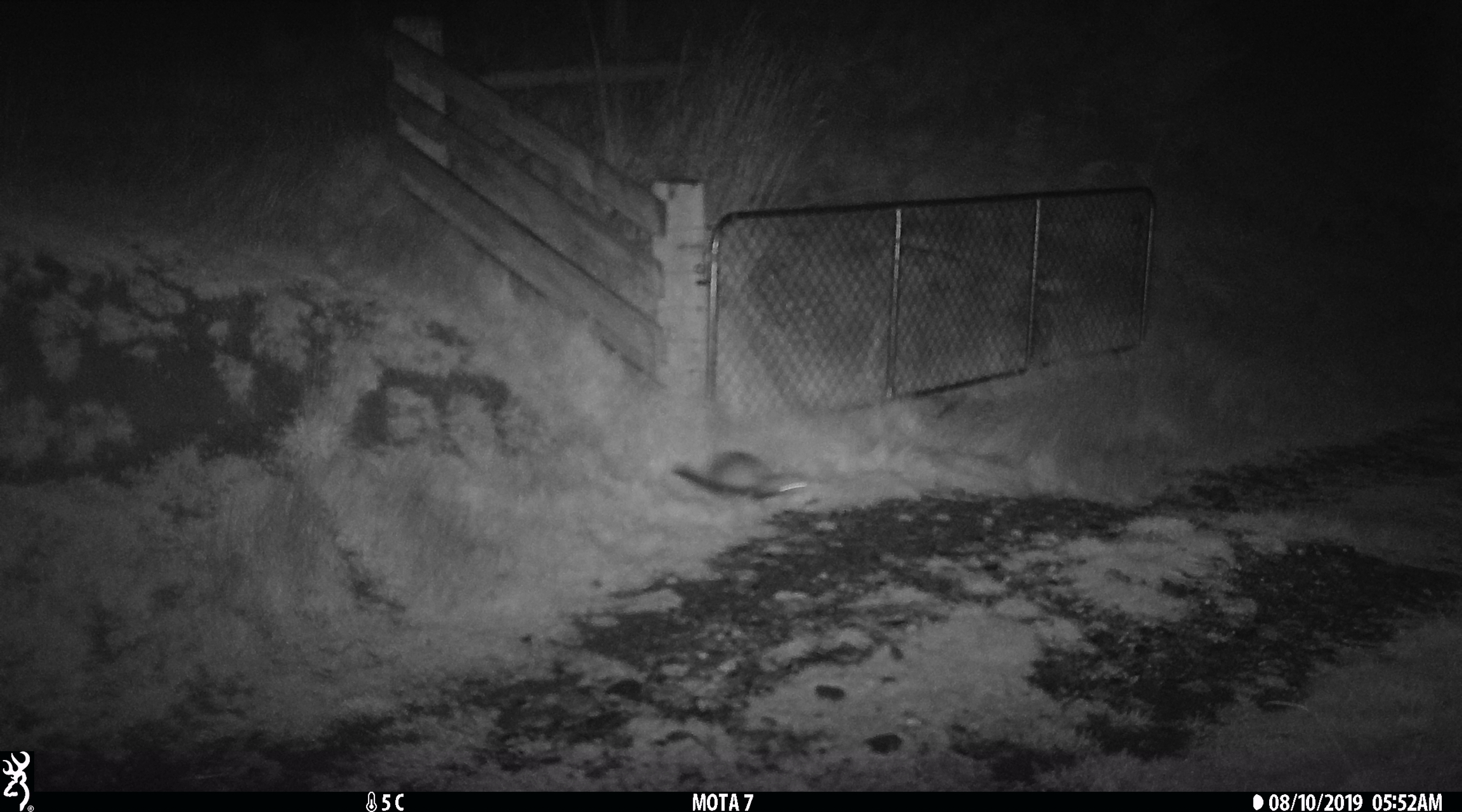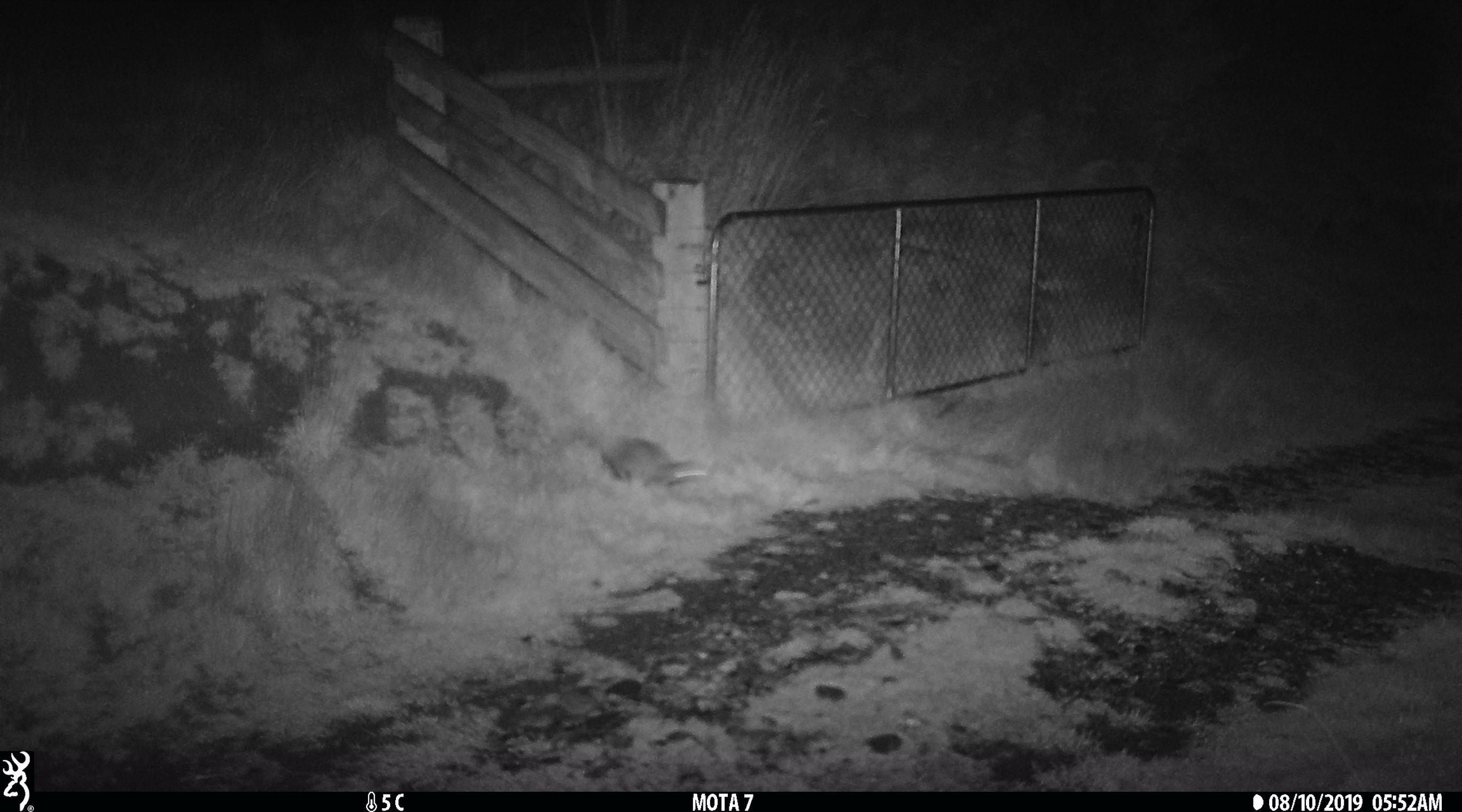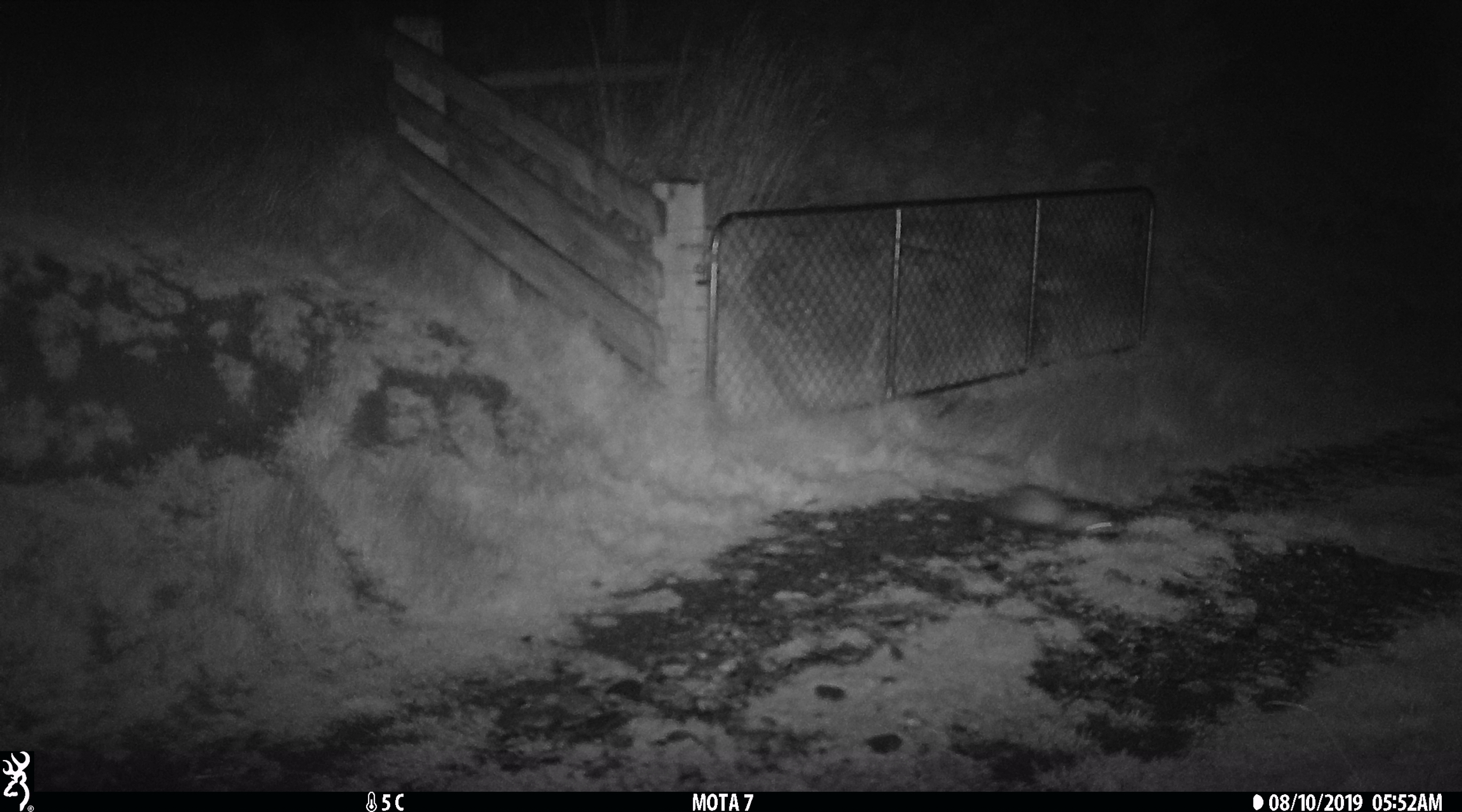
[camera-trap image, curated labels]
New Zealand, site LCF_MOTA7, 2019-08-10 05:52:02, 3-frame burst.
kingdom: Animalia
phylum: Chordata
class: Mammalia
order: Carnivora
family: Mustelidae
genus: Mustela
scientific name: Mustela furo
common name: ferret